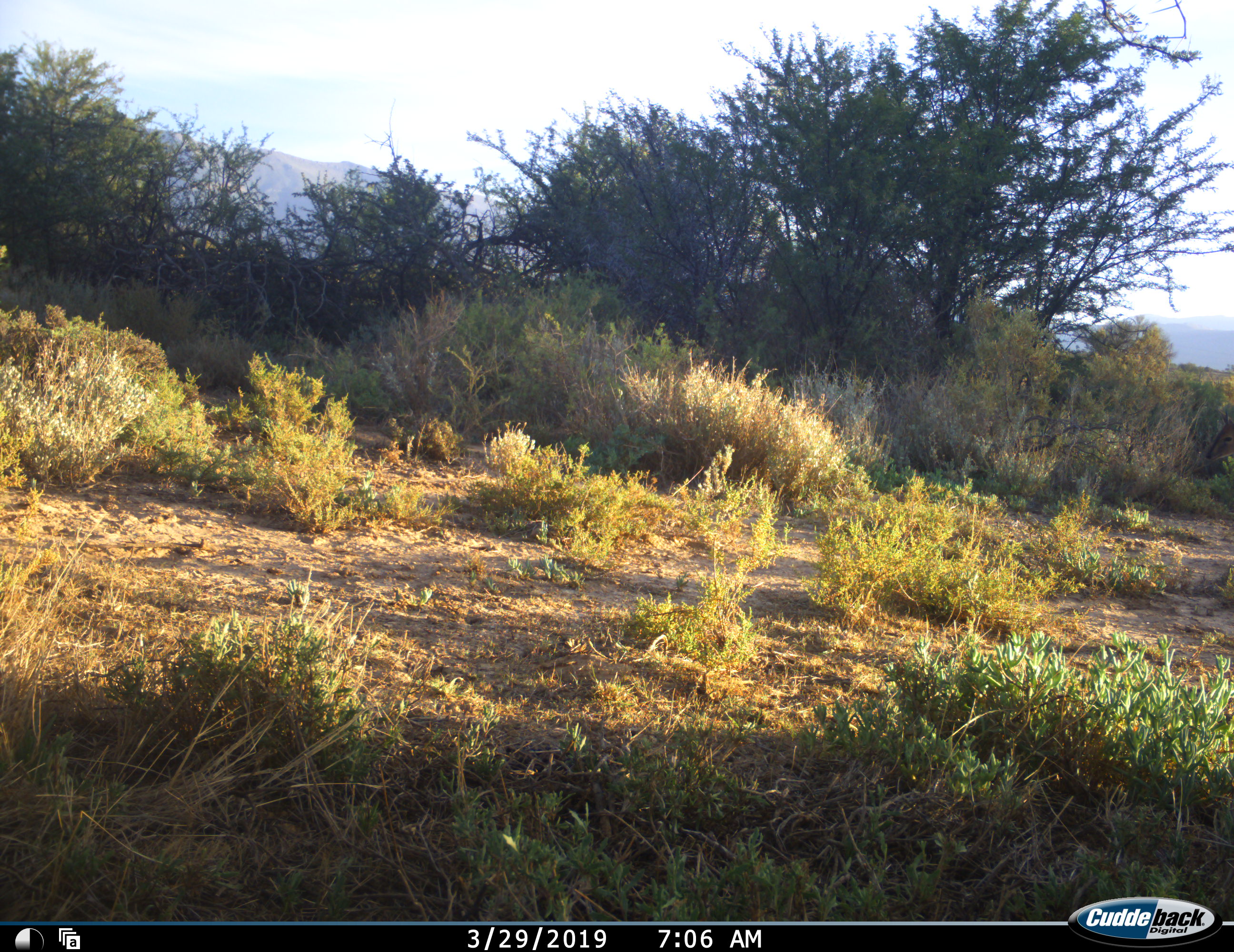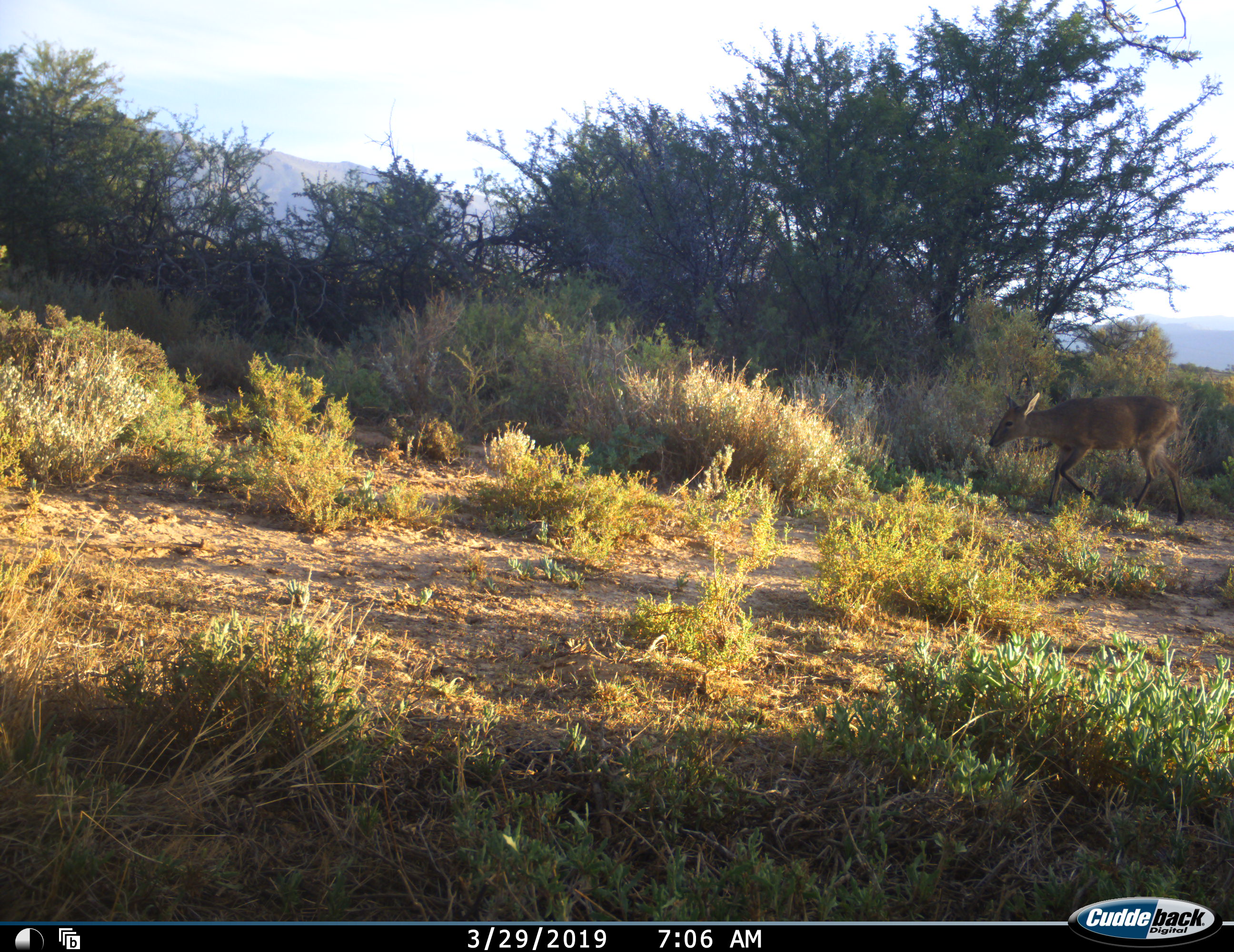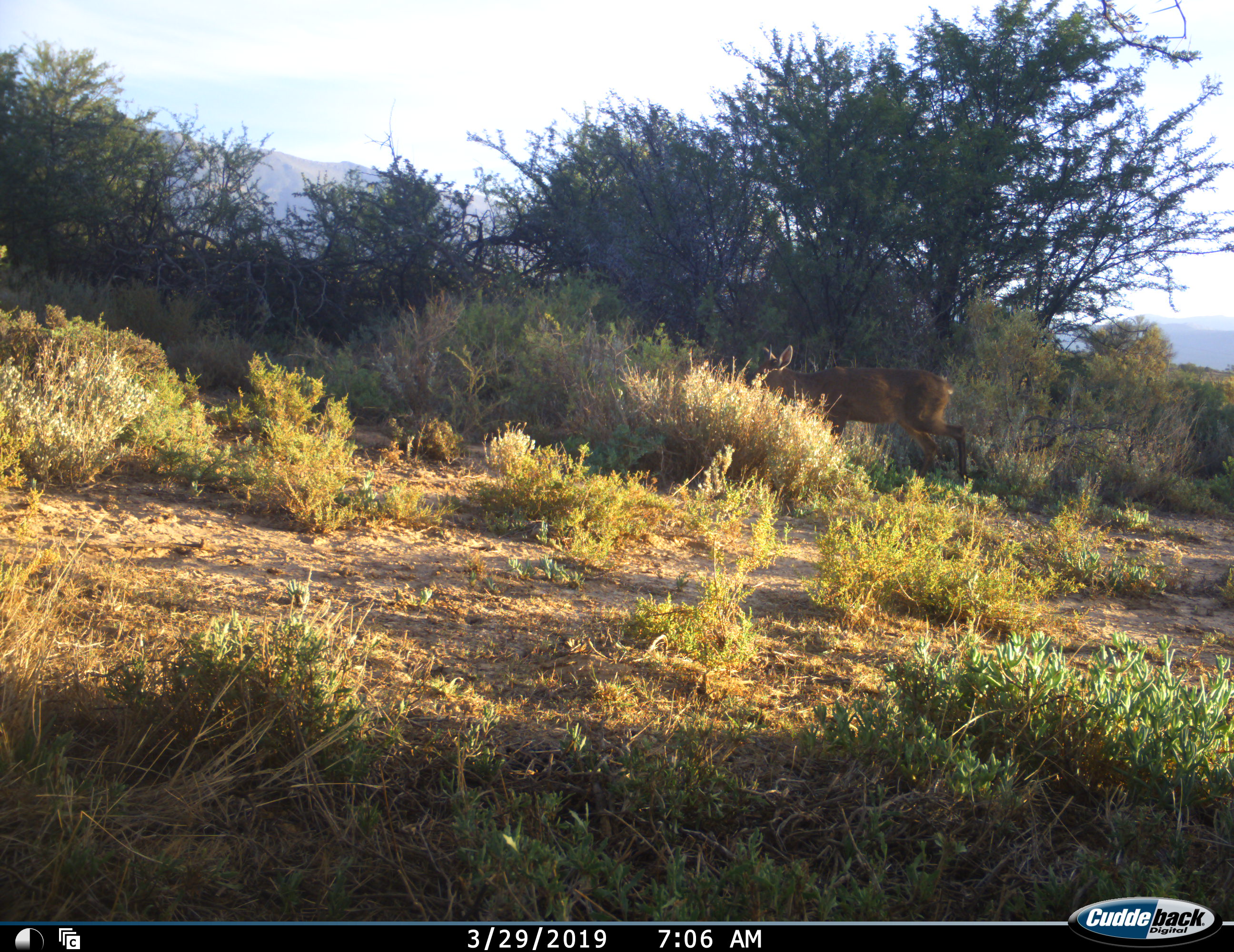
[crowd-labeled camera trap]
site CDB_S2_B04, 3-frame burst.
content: unidentified animal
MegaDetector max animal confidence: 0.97